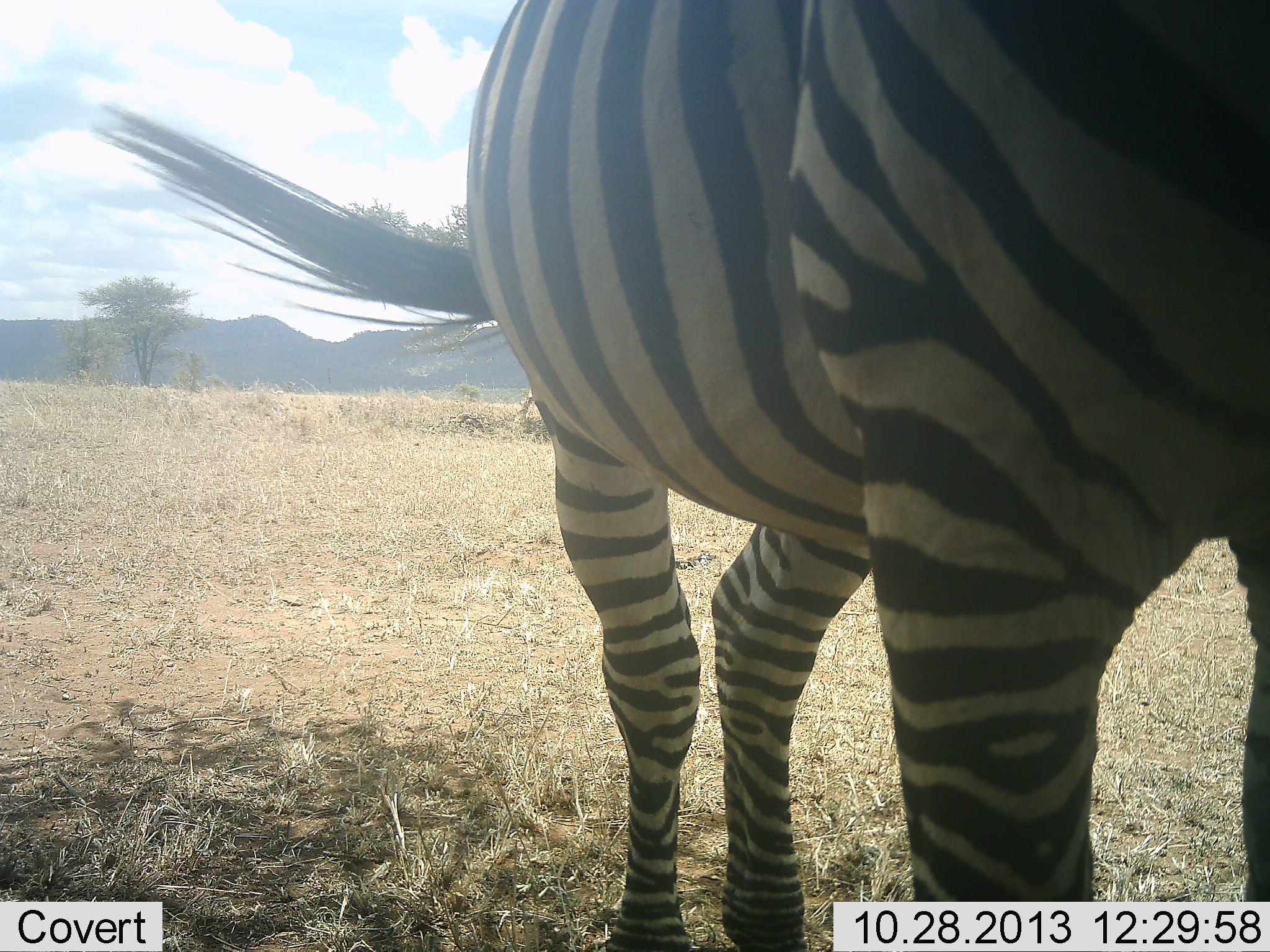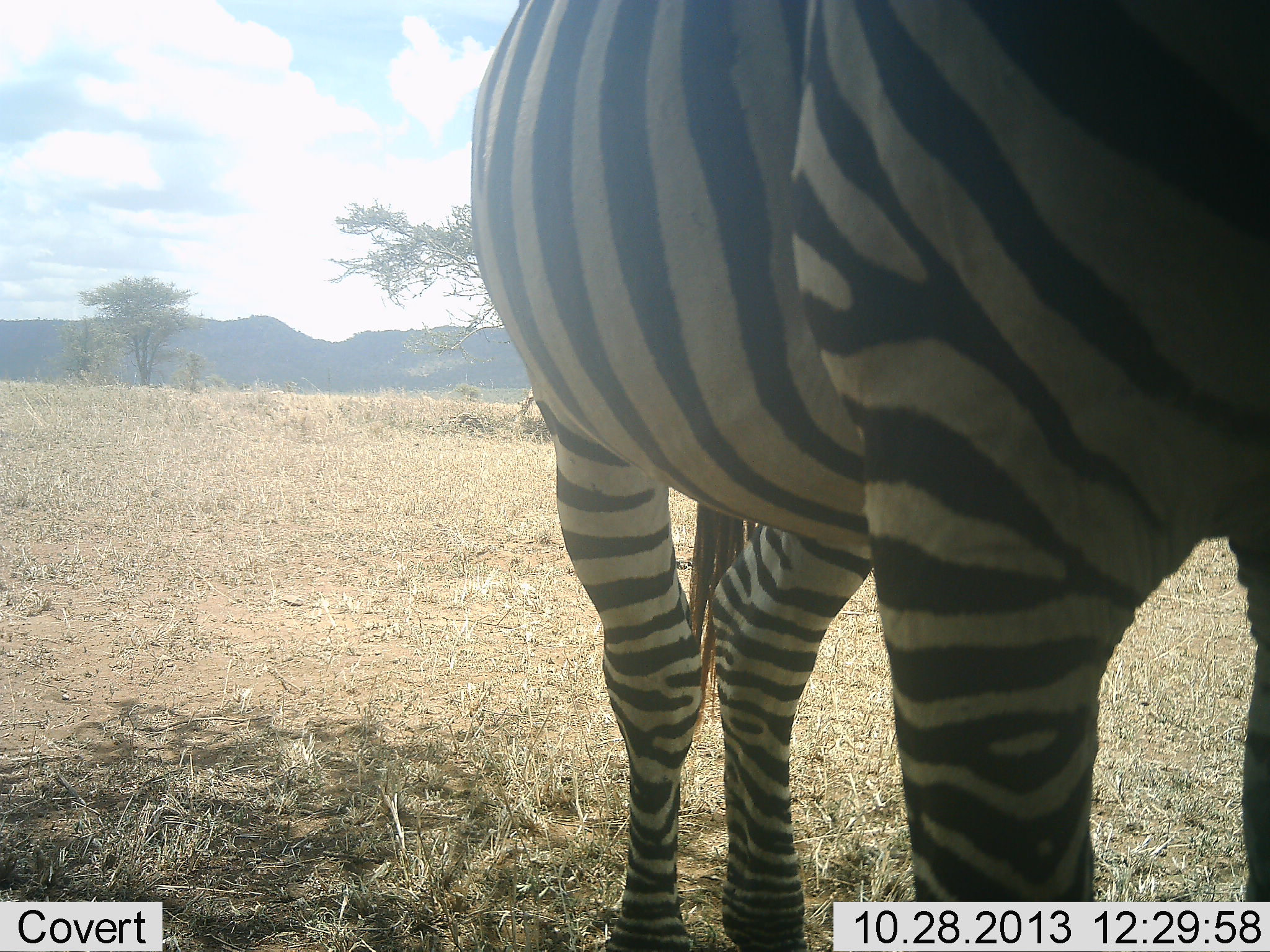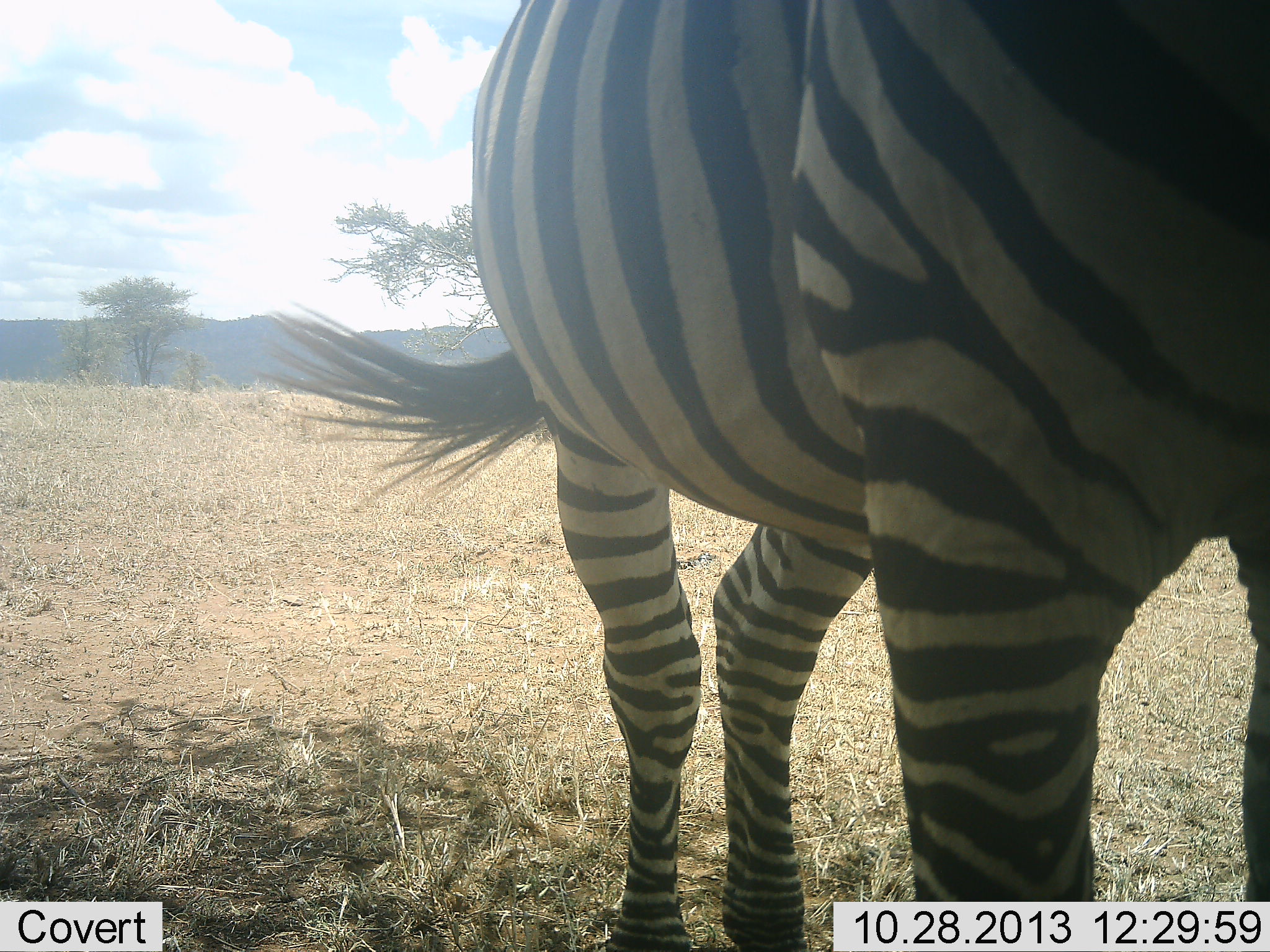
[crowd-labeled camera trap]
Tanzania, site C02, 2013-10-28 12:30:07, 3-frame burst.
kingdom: Animalia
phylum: Chordata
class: Mammalia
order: Perissodactyla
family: Equidae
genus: Equus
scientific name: Equus quagga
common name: plains zebra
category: zebra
Zebra (plains zebra) (Equus quagga), count 1. Behavior (volunteer vote fractions): standing 90%, resting 0%, moving 10%, interacting 0%. Young present (vote fraction): 0%. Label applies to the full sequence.